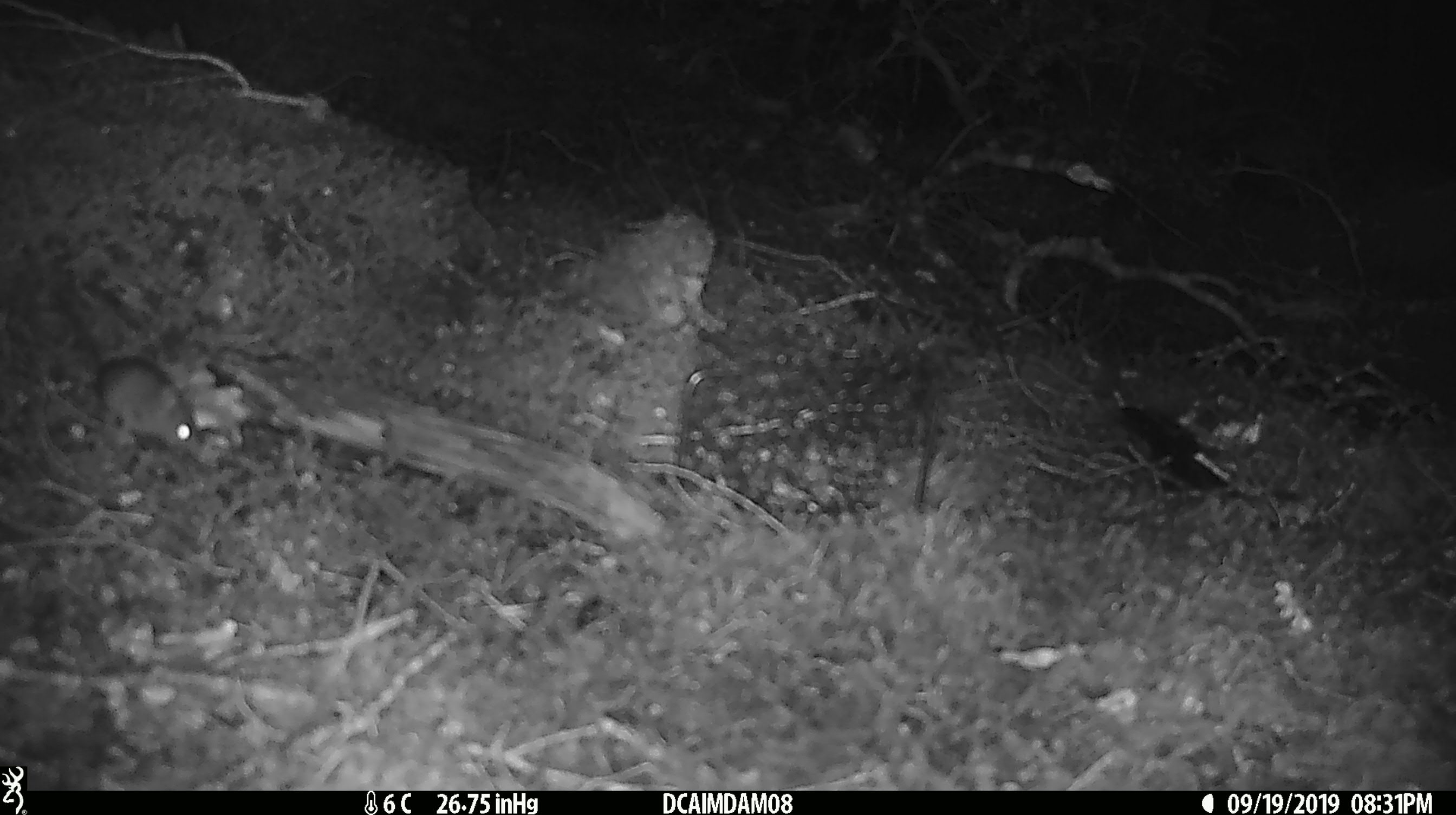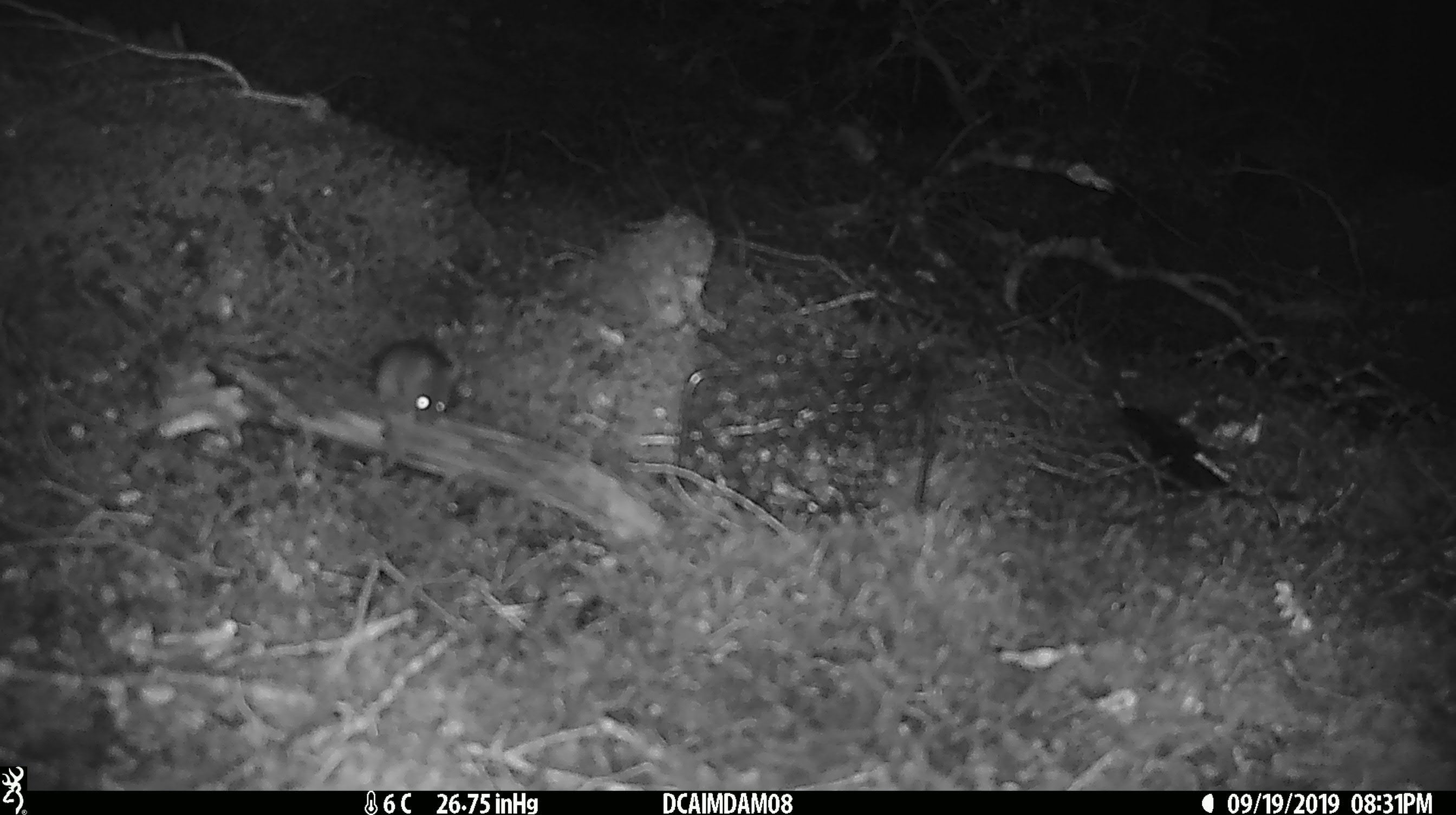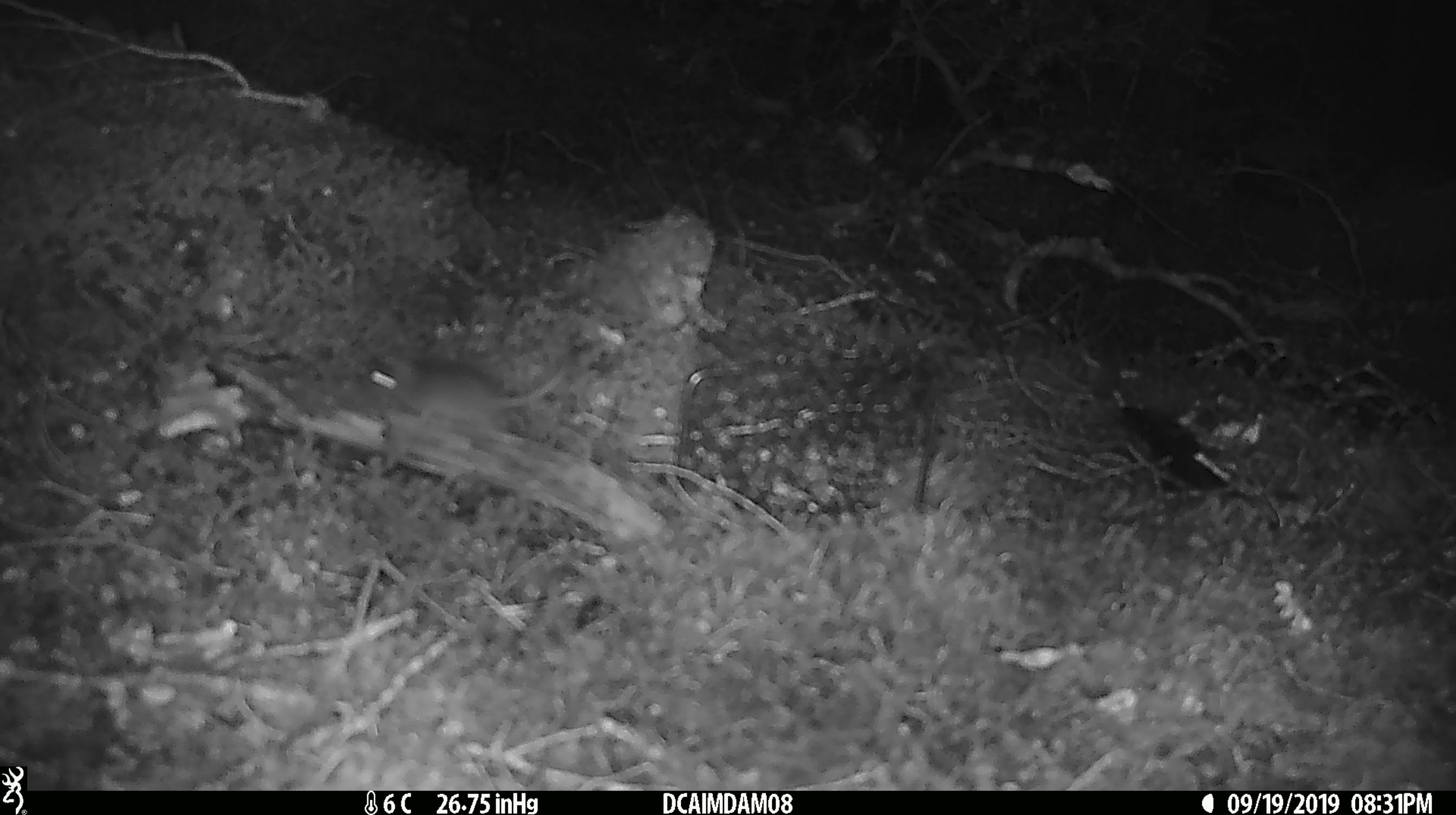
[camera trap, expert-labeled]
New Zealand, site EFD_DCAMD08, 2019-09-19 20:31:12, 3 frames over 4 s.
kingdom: Animalia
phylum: Chordata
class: Mammalia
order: Rodentia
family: Muridae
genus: Mus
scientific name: Mus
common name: mouse